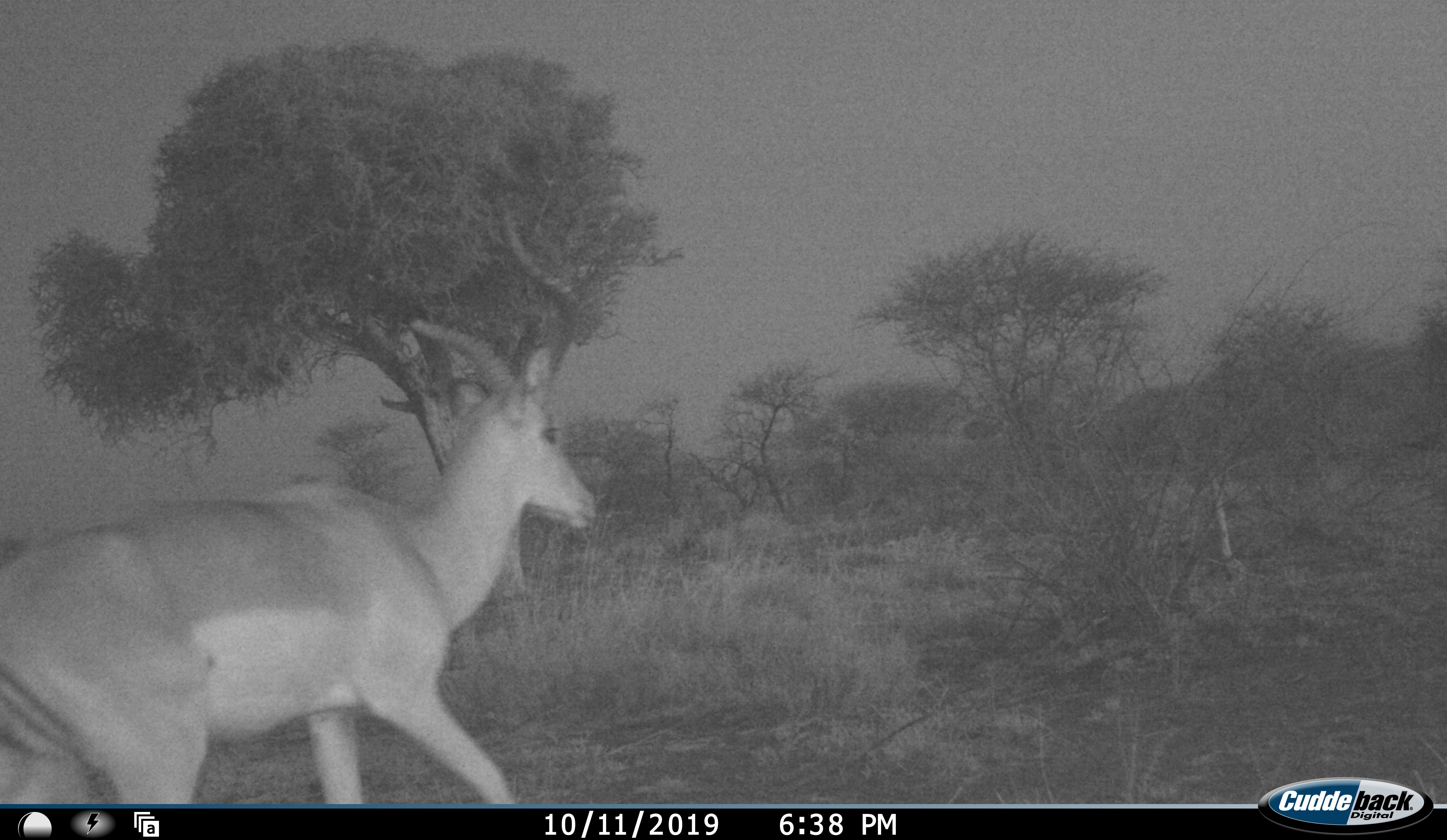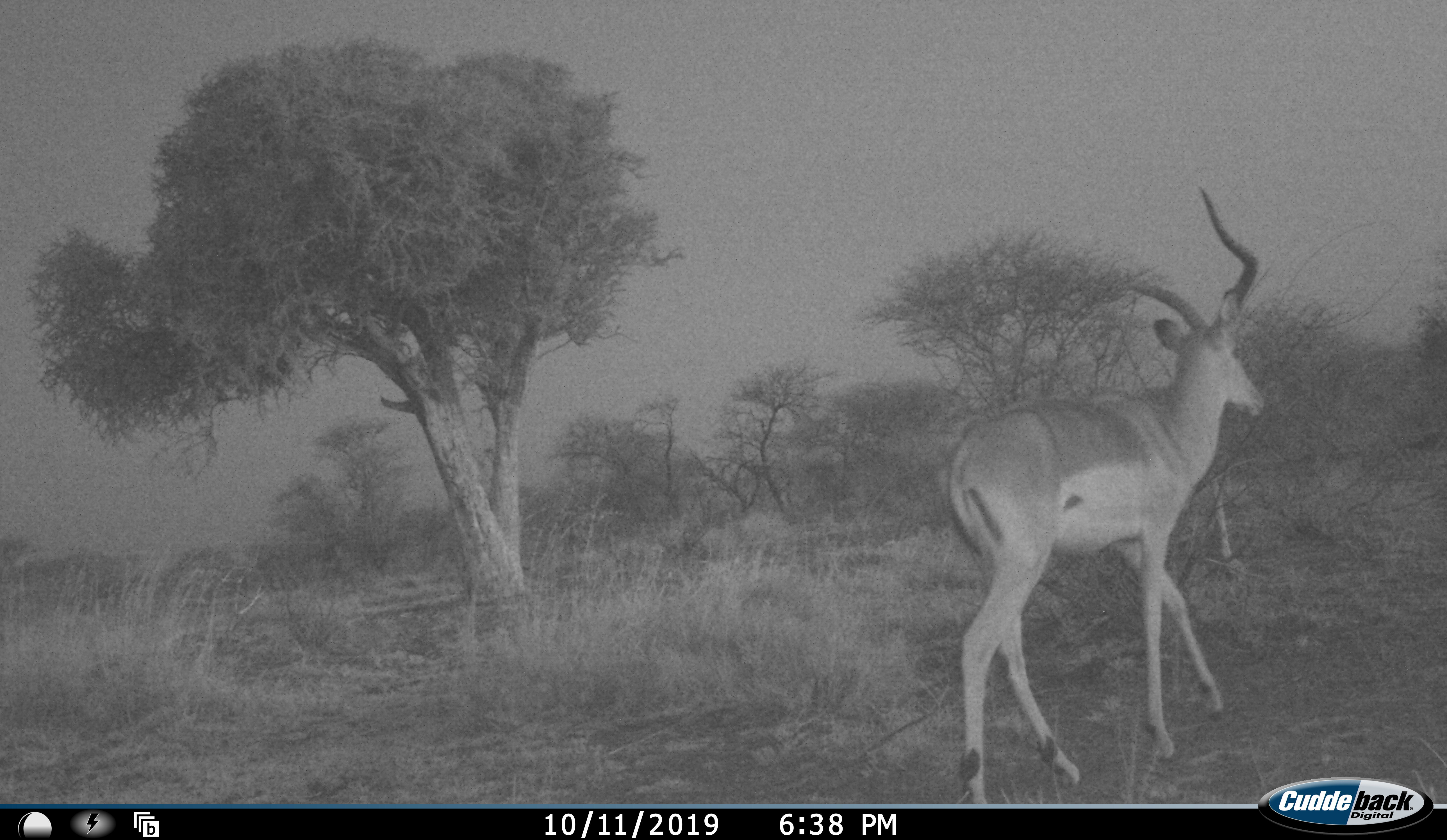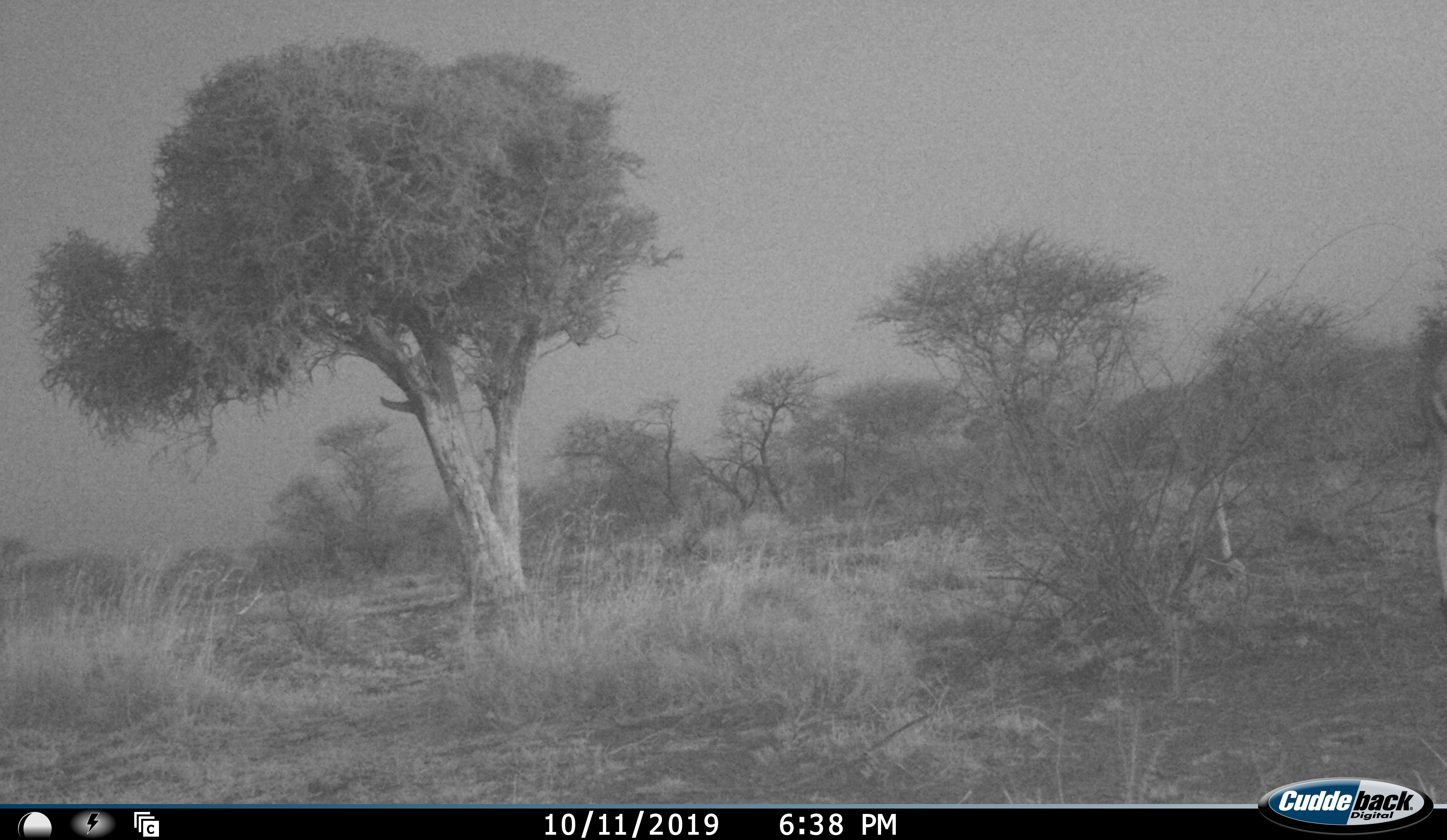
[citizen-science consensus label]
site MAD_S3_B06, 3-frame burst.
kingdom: Animalia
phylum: Chordata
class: Mammalia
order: Artiodactyla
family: Bovidae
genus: Aepyceros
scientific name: Aepyceros melampus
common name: impala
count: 1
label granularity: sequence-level